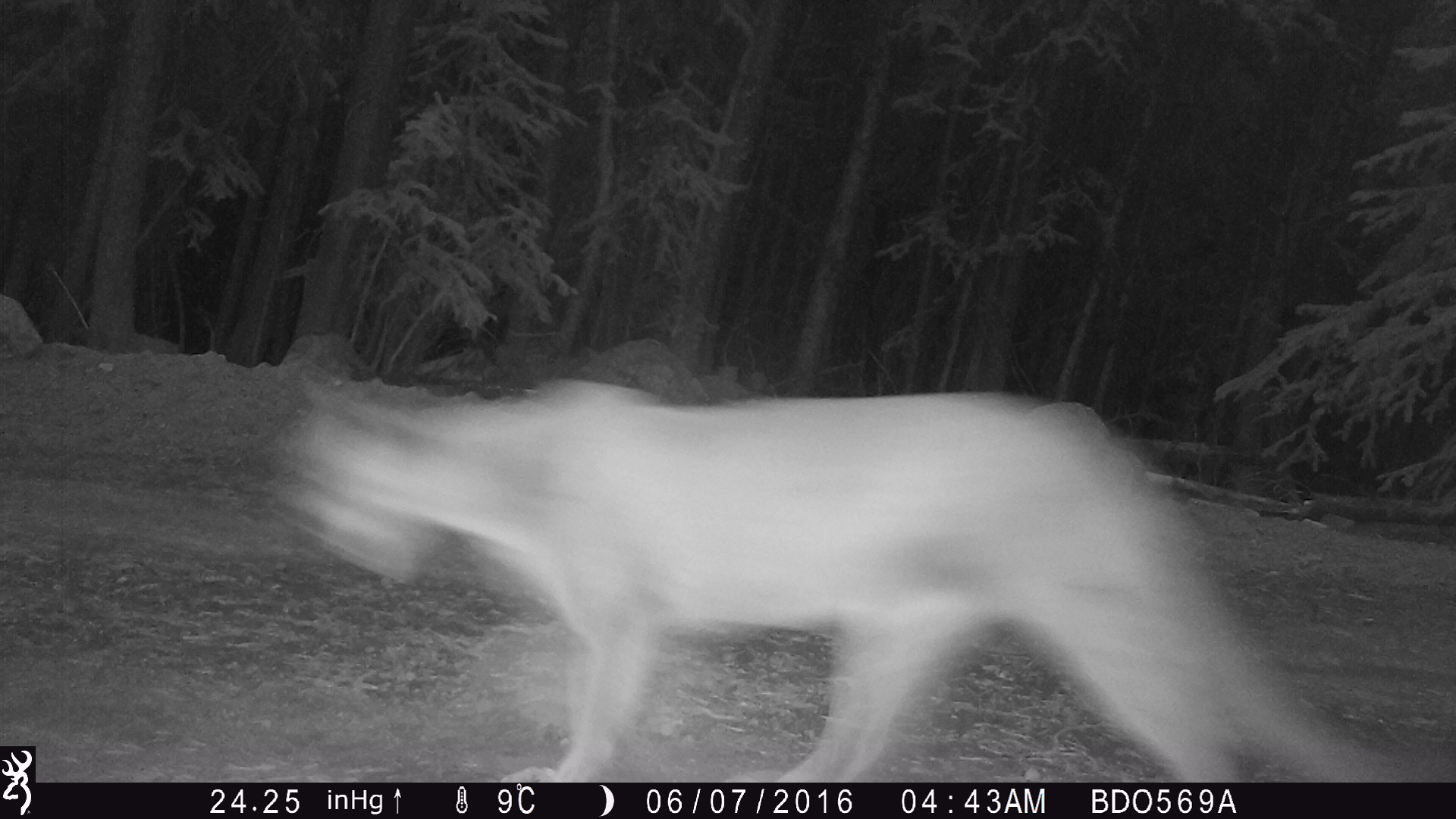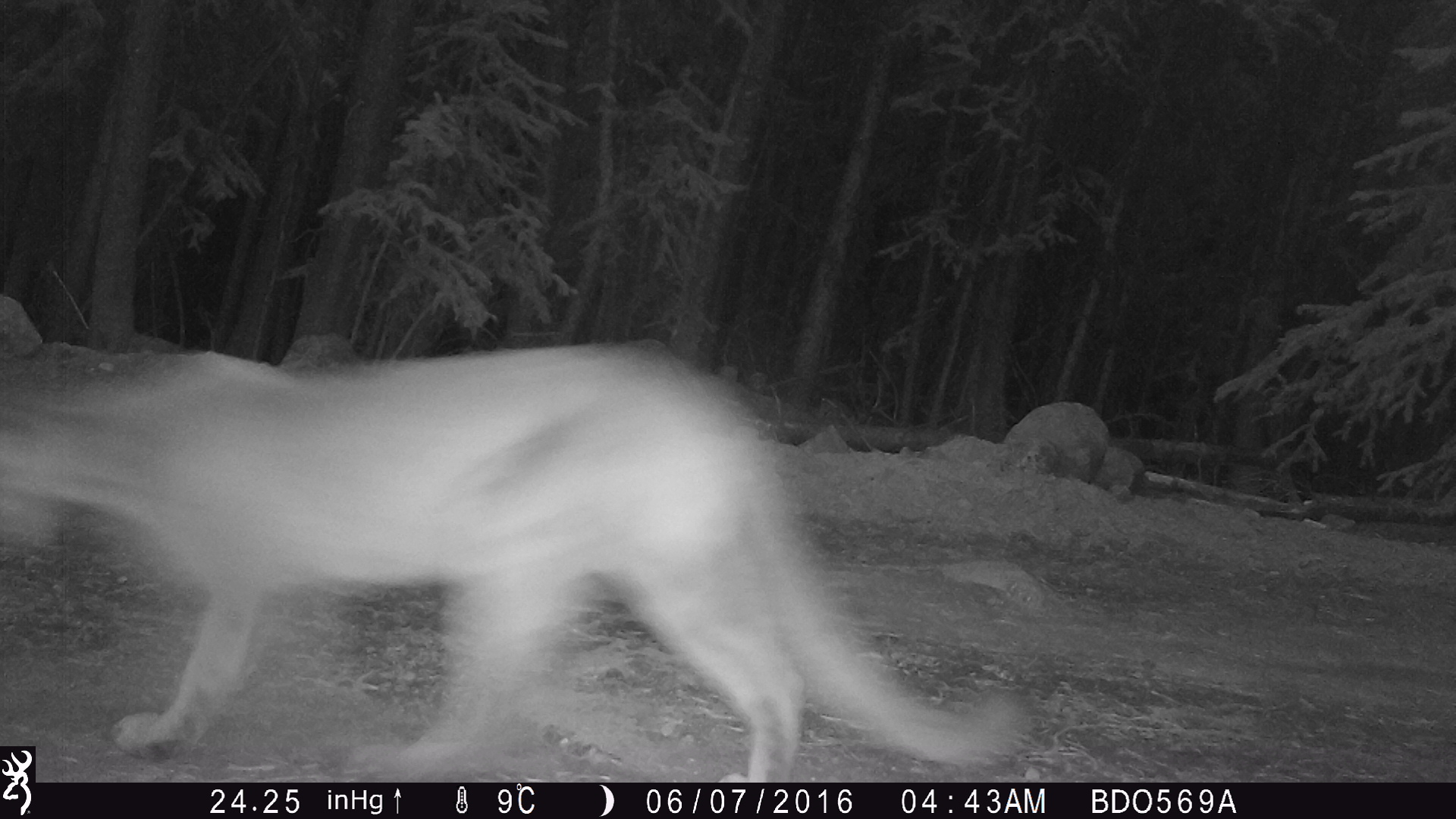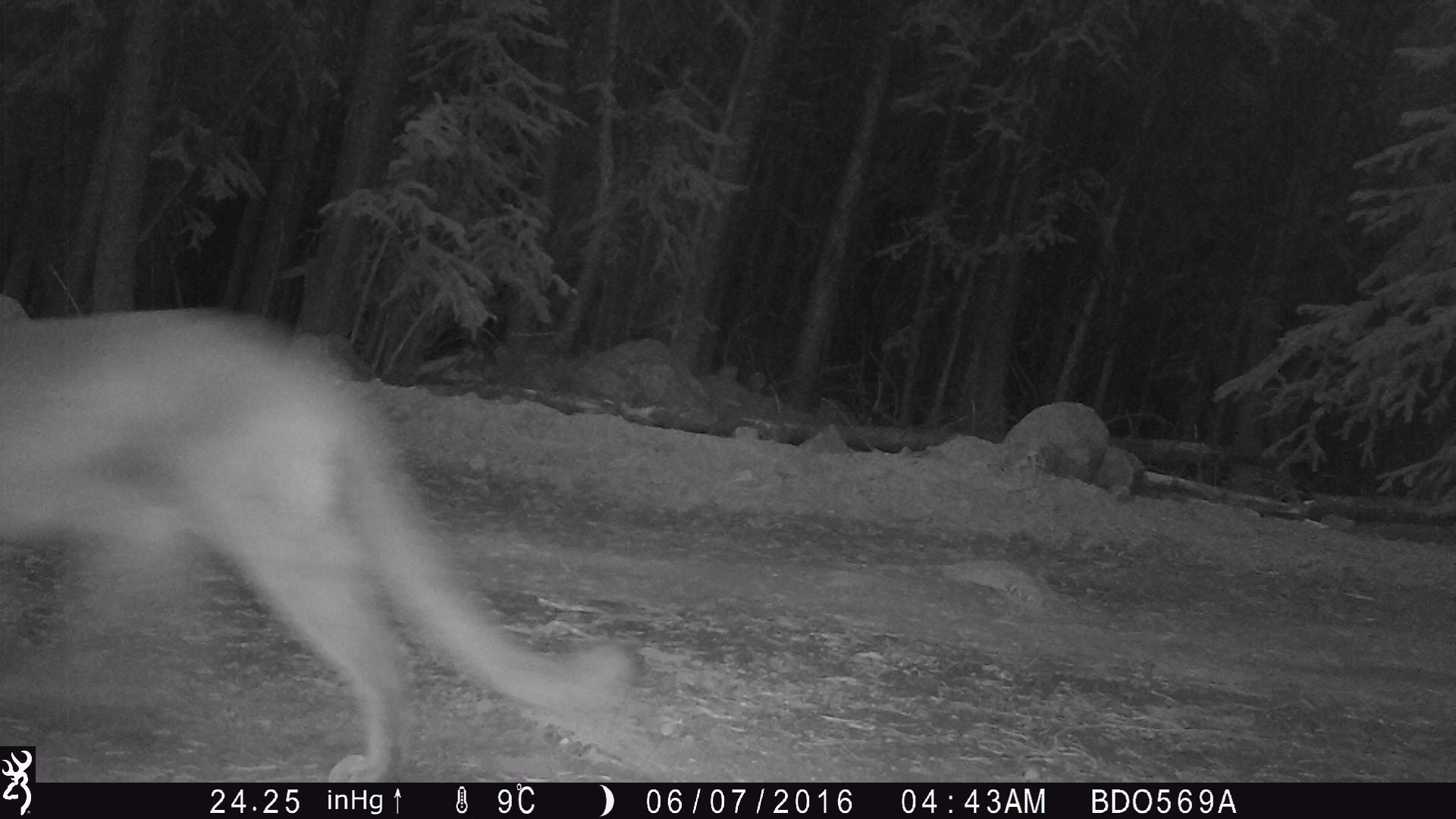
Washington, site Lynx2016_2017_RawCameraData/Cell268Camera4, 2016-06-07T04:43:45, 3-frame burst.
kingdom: Animalia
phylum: Chordata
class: Mammalia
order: Carnivora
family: Felidae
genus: Puma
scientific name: Puma concolor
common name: mountain lion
Puma concolor (mountain lion). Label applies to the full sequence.